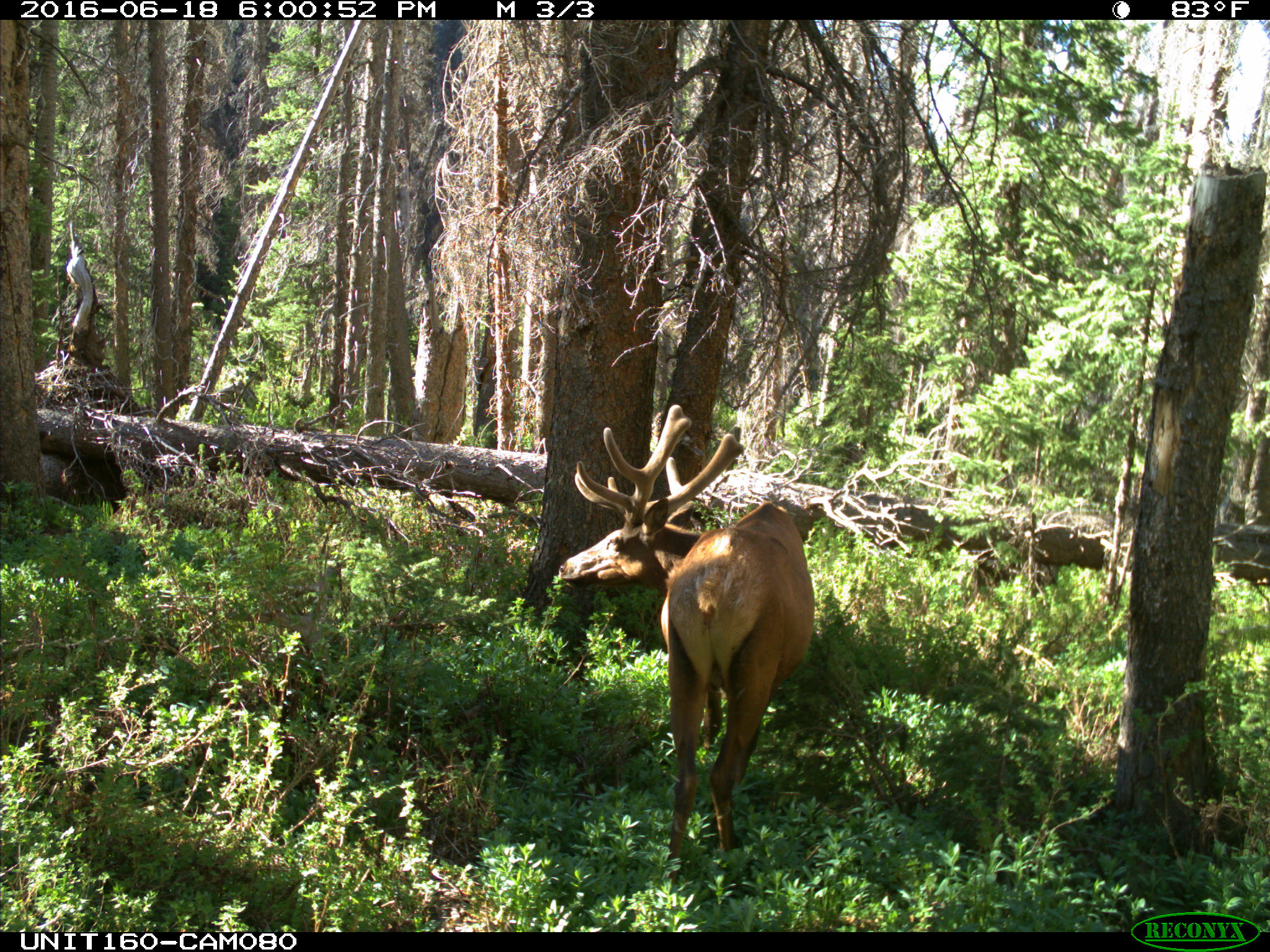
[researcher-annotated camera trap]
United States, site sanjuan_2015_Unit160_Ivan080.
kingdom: Animalia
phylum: Chordata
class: Mammalia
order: Artiodactyla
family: Cervidae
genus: Cervus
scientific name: Cervus elaphus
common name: red deer